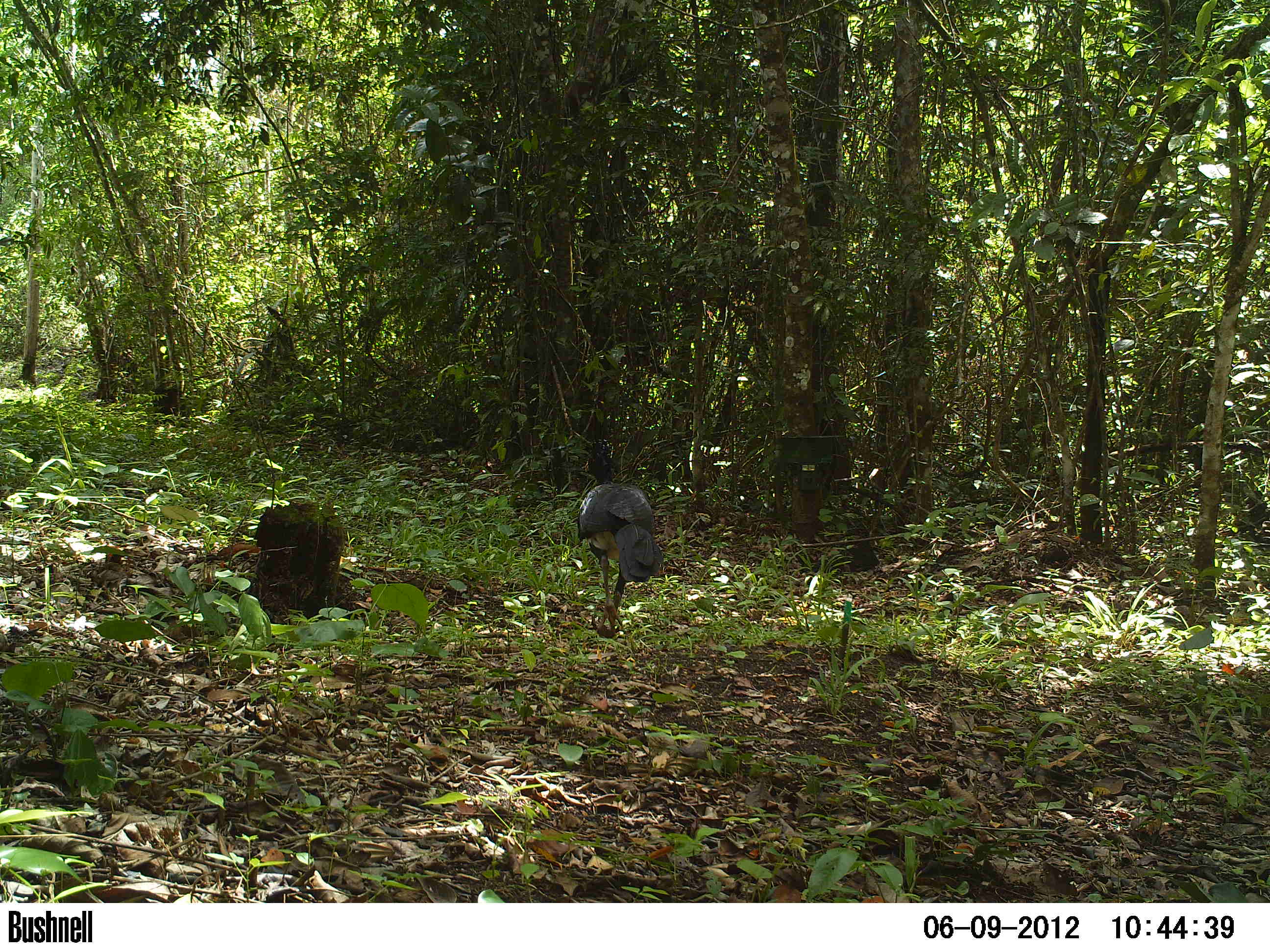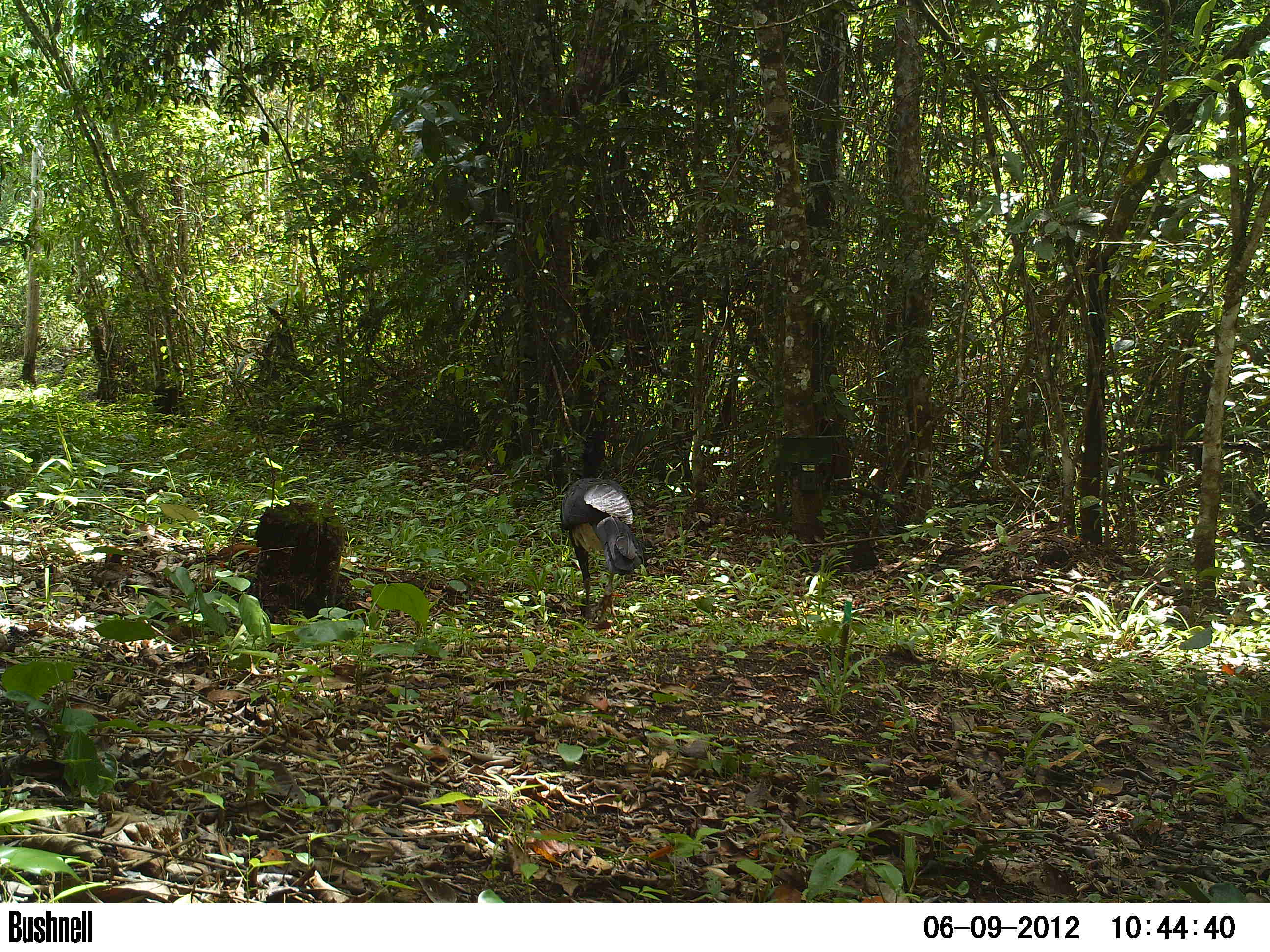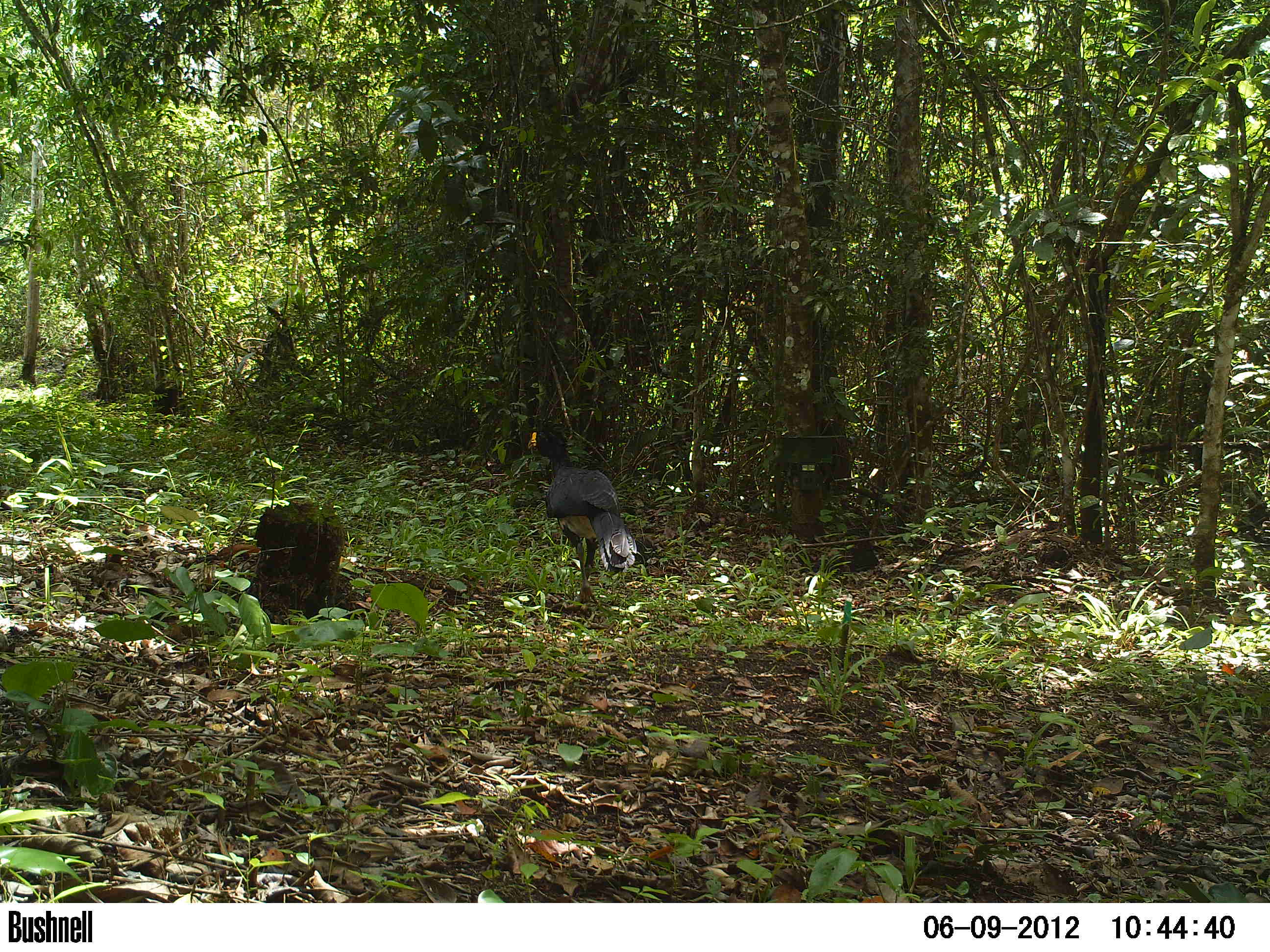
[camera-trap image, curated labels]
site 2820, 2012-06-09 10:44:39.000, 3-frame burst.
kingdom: Animalia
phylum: Chordata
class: Aves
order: Galliformes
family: Cracidae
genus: Crax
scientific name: Crax rubra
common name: great curassow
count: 1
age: adult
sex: male